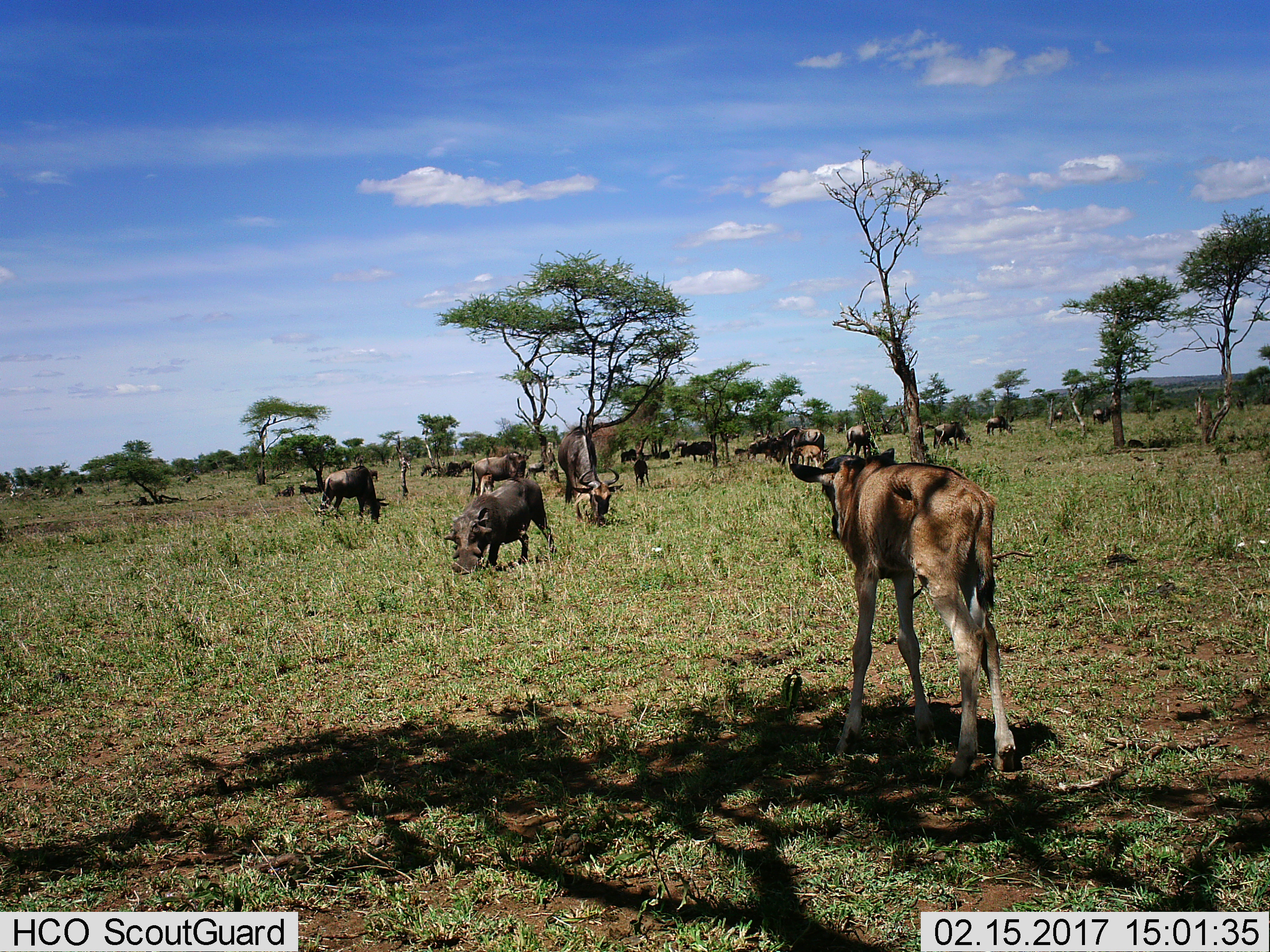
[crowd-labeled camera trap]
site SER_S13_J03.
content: unidentified animal